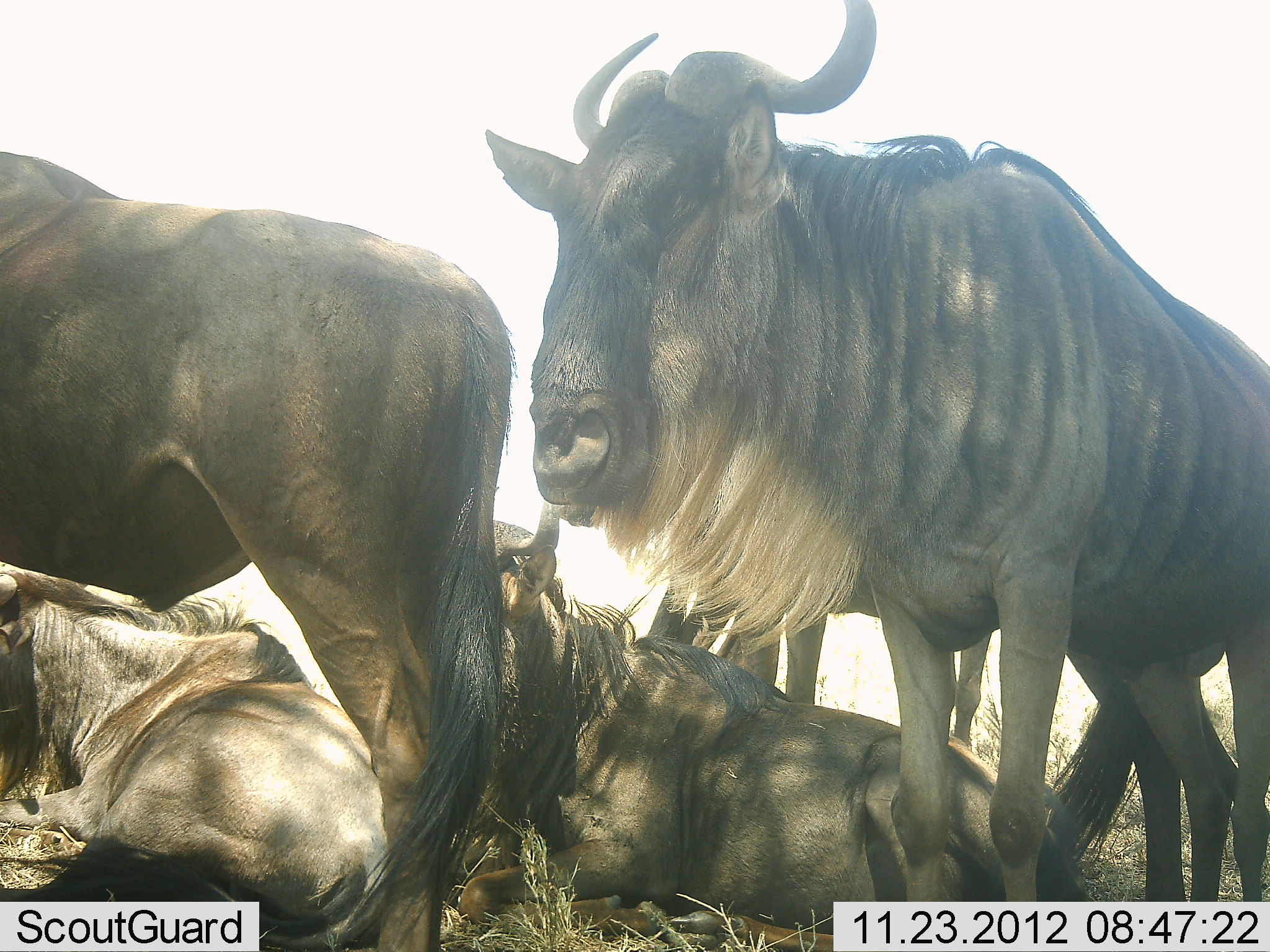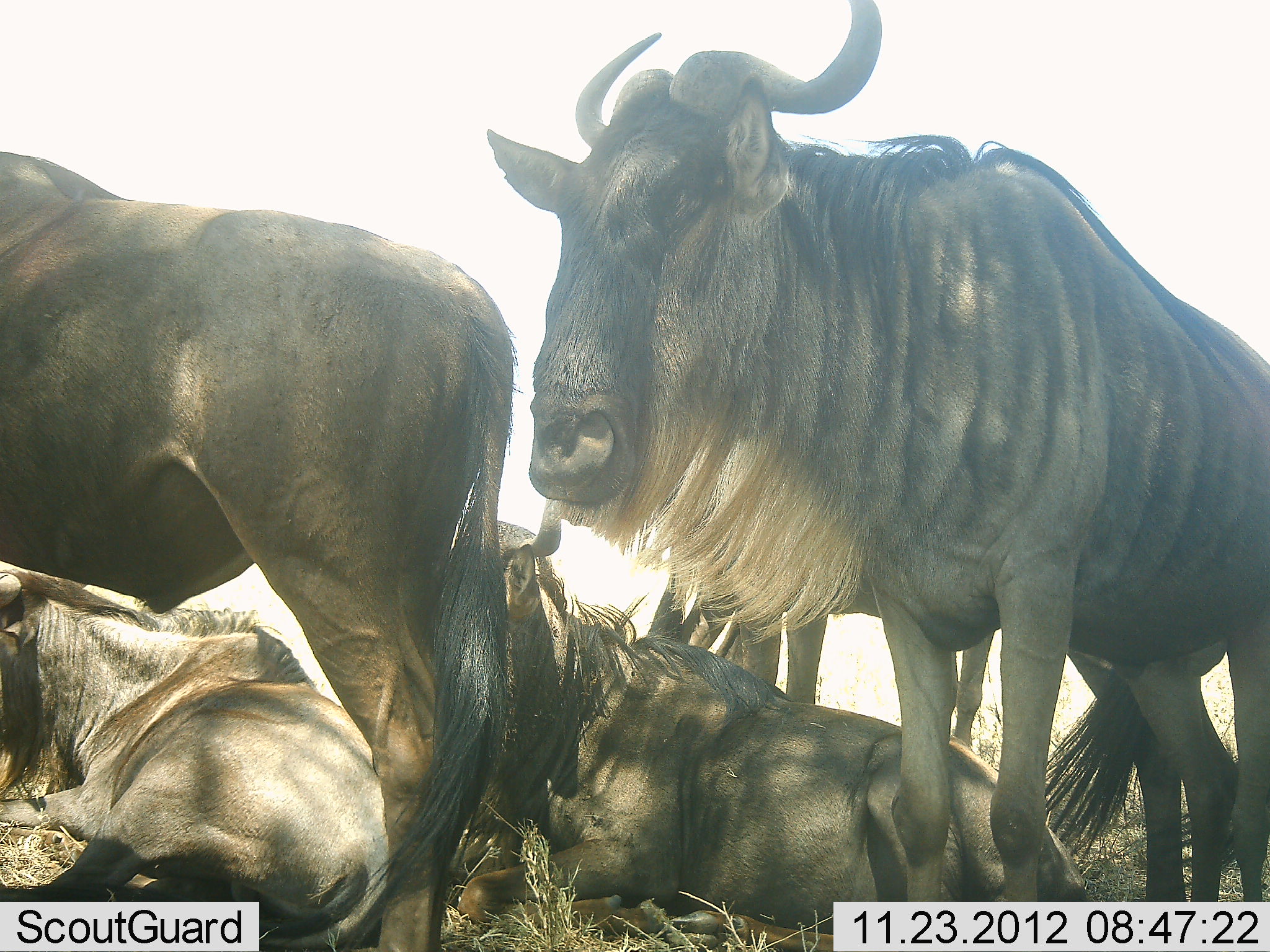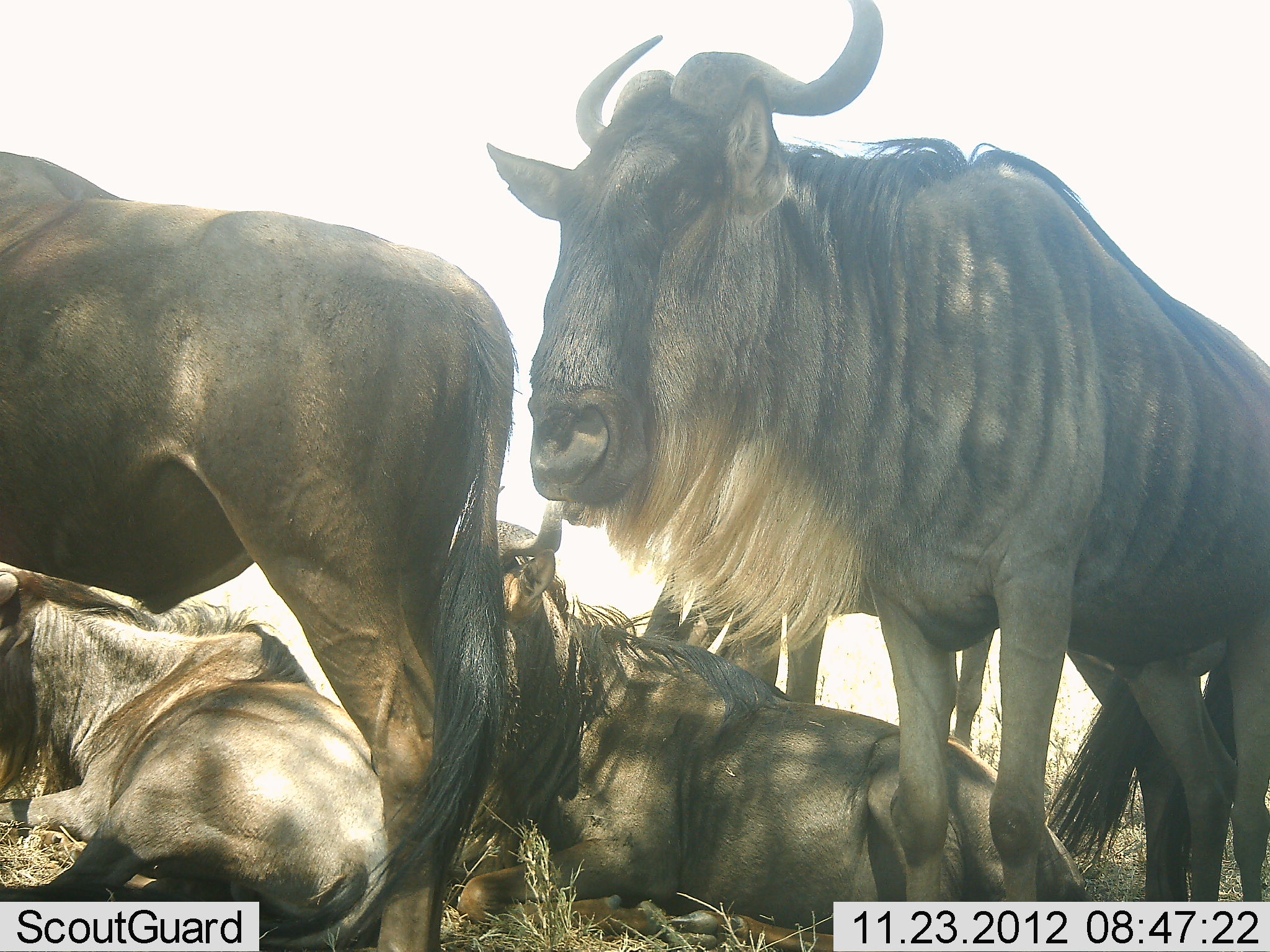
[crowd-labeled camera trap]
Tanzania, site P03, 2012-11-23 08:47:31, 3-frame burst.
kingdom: Animalia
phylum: Chordata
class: Mammalia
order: Artiodactyla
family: Bovidae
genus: Connochaetes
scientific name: Connochaetes taurinus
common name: blue wildebeest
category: wildebeest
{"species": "wildebeest (blue wildebeest) (Connochaetes taurinus)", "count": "4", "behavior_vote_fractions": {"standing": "90%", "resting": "100%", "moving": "0%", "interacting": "10%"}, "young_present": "0%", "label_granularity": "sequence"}